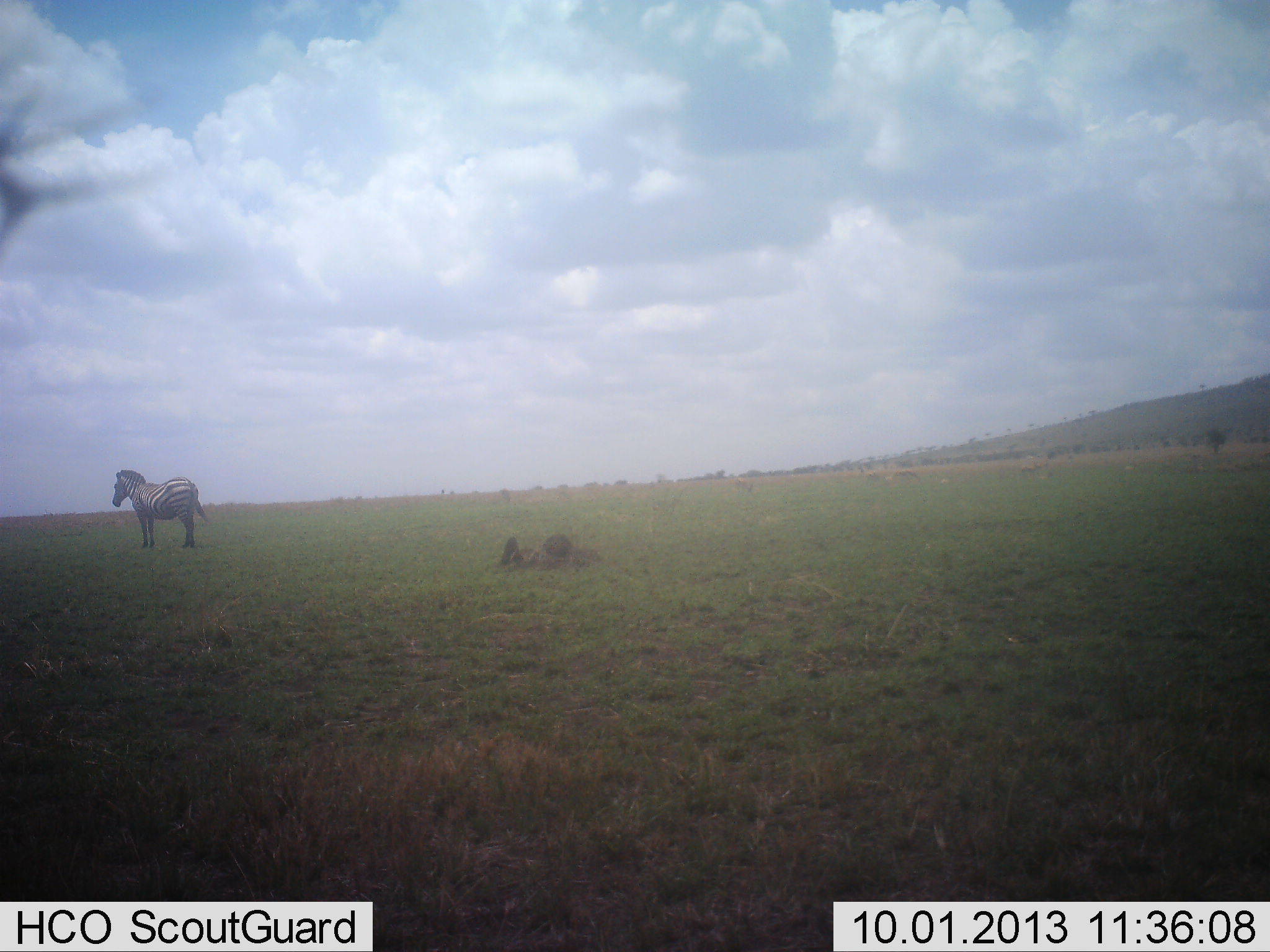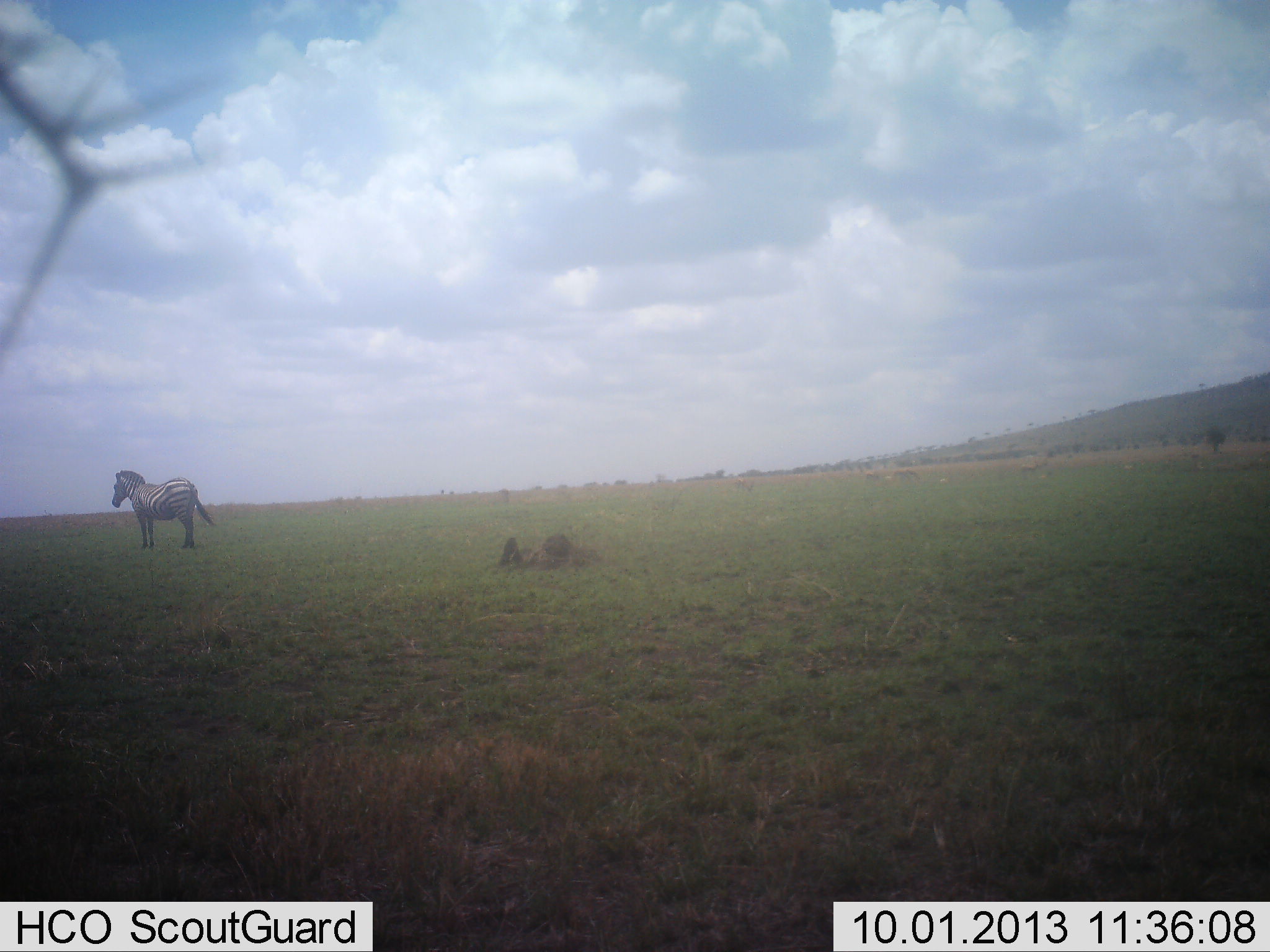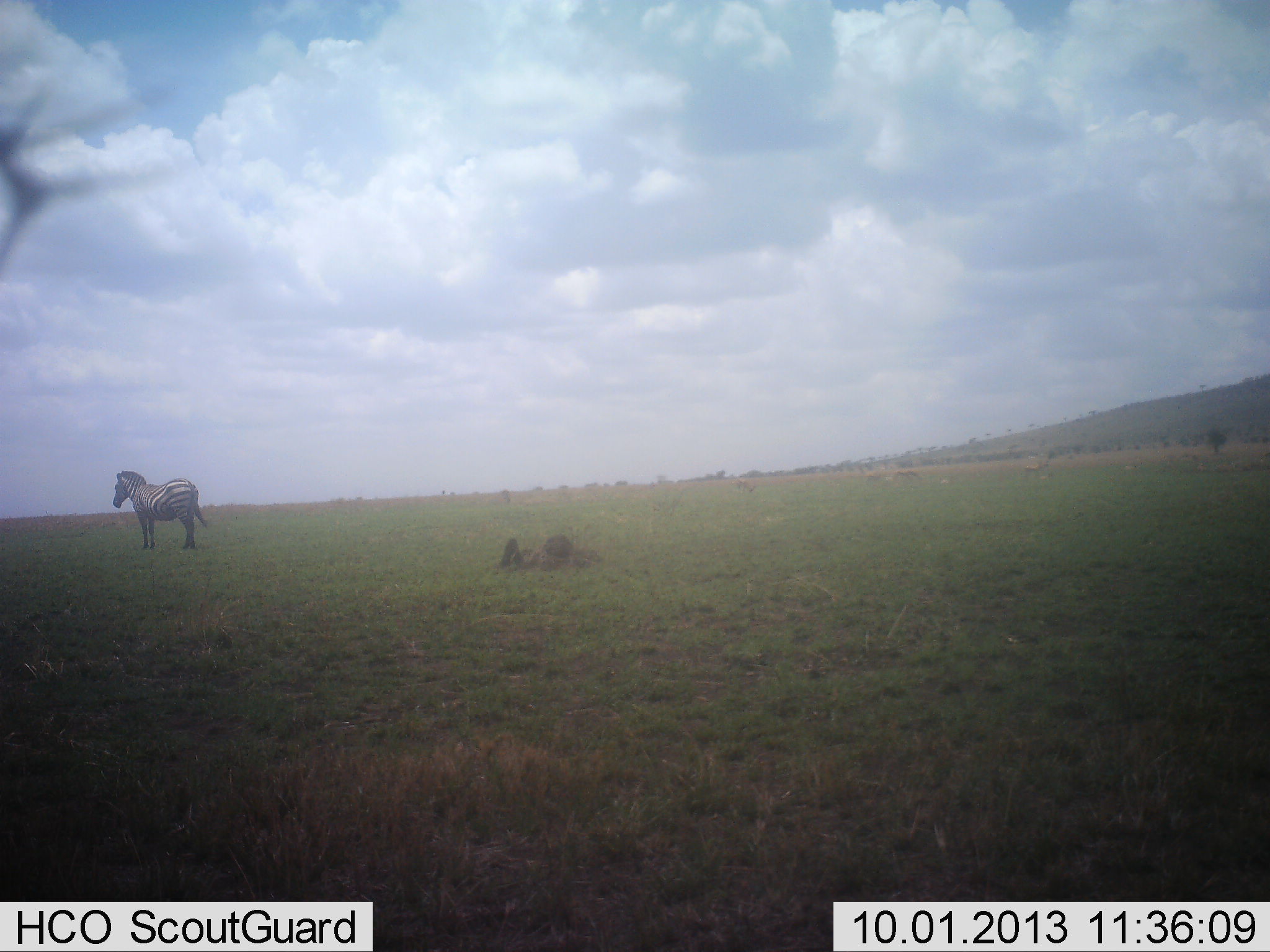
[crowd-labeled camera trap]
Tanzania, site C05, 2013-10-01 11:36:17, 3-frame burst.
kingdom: Animalia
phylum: Chordata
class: Mammalia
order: Perissodactyla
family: Equidae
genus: Equus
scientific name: Equus quagga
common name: plains zebra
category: zebra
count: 1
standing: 100%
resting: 0%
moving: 0%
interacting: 0%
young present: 0%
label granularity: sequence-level